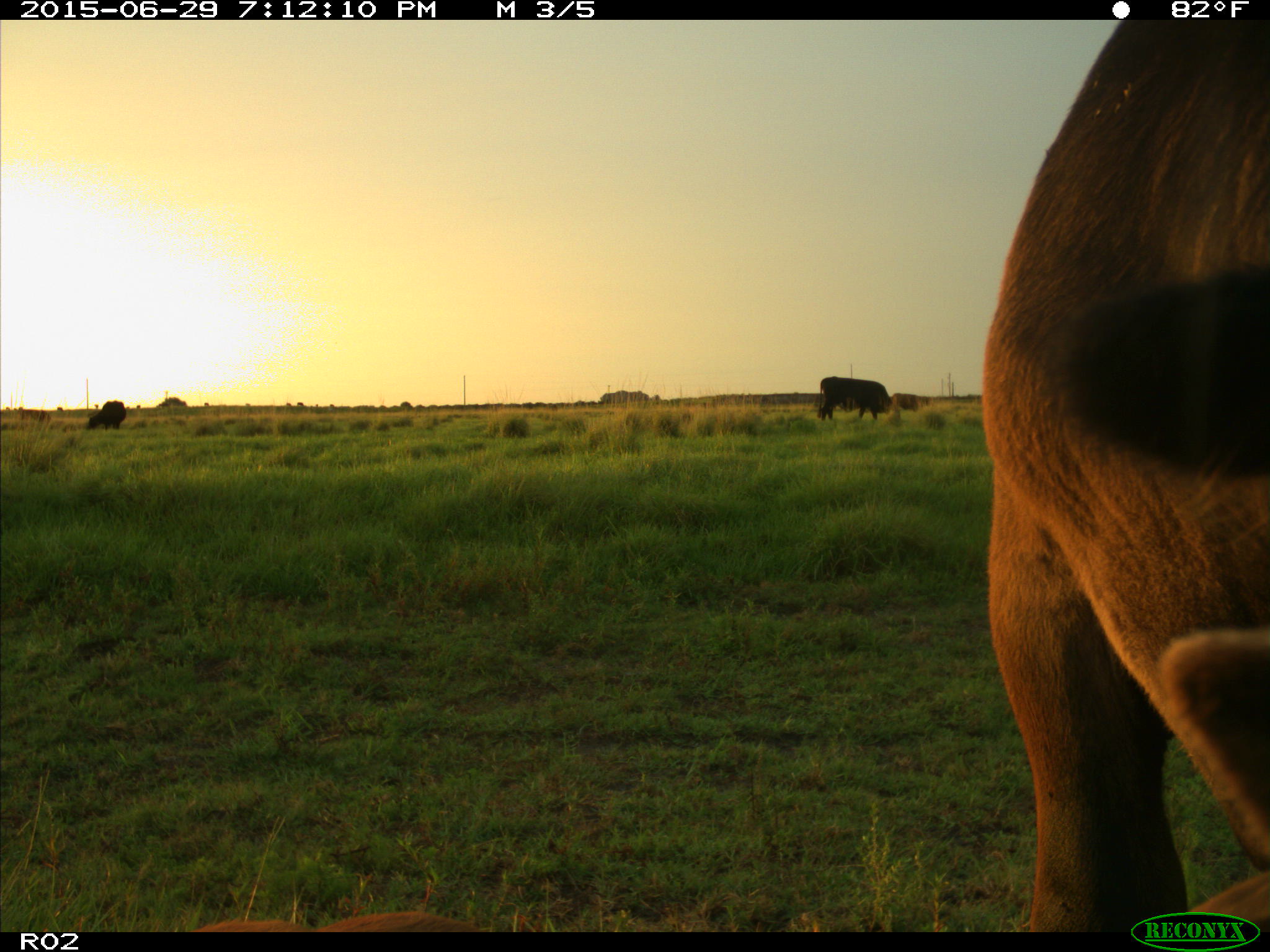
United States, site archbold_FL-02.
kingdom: Animalia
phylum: Chordata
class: Mammalia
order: Artiodactyla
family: Bovidae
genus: Bos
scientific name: Bos taurus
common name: domestic cow